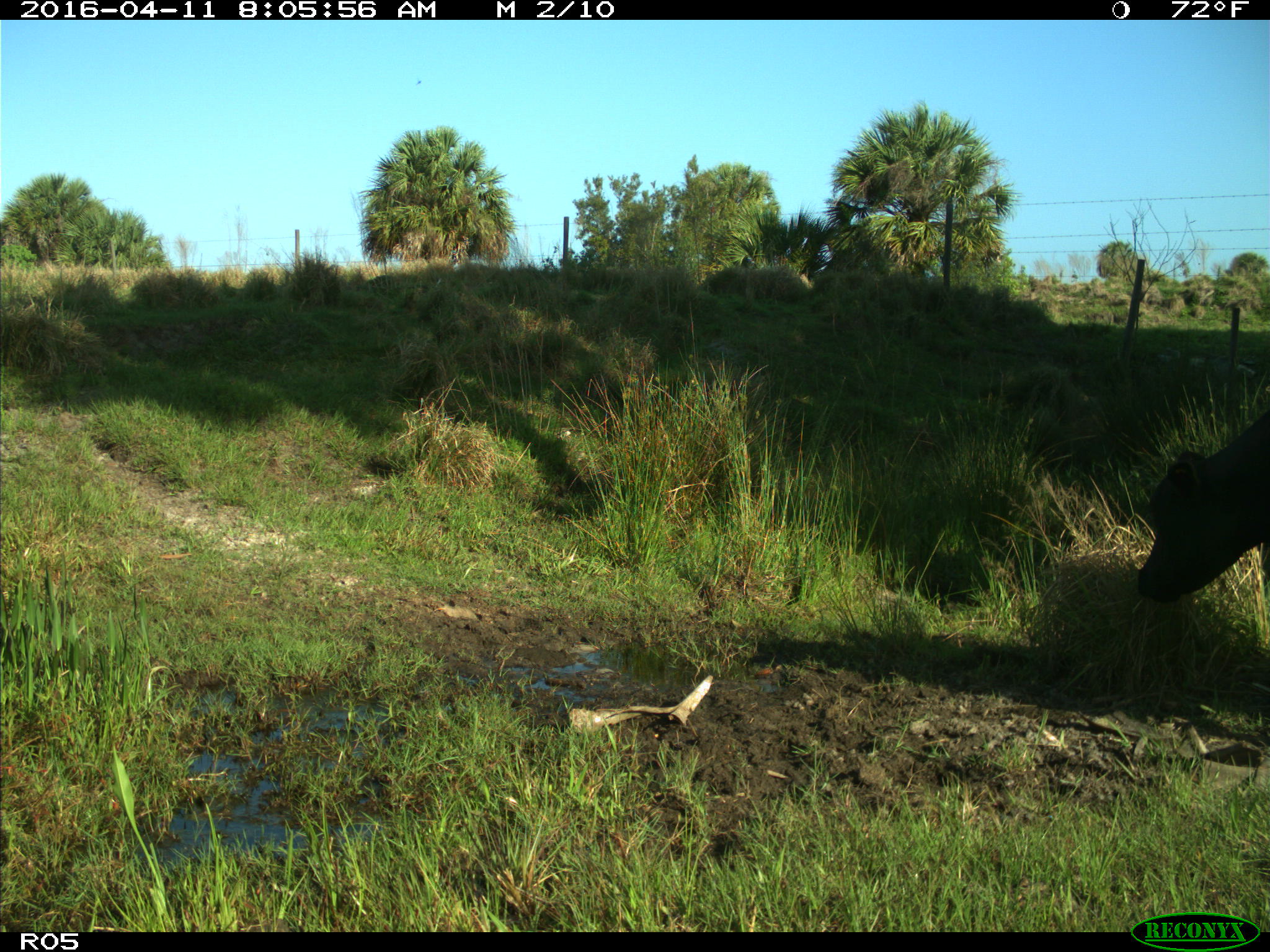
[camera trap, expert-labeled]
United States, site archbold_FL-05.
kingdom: Animalia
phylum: Chordata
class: Mammalia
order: Artiodactyla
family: Bovidae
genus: Bos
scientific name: Bos taurus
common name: domestic cow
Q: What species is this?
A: Bos taurus (domestic cow).